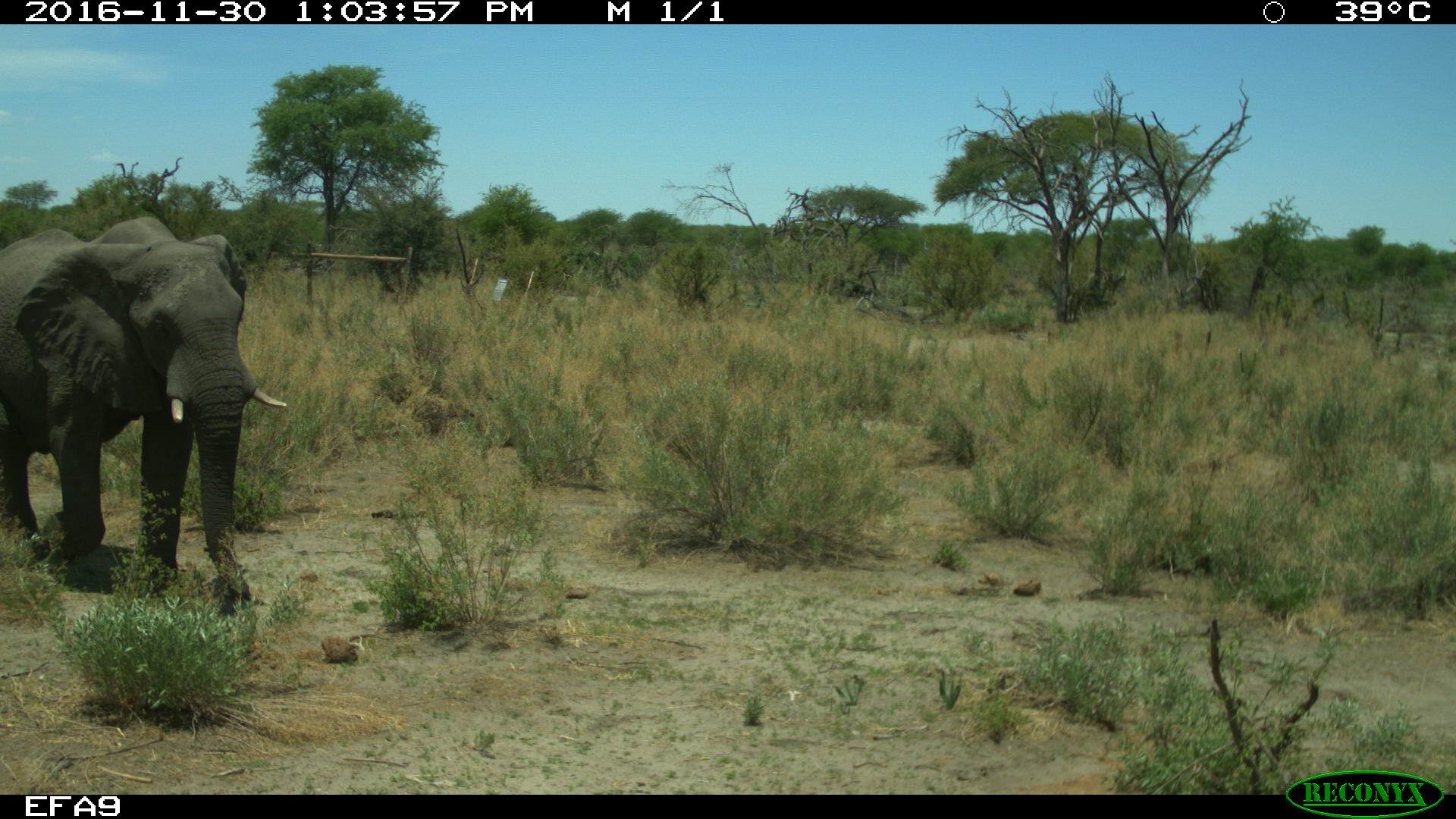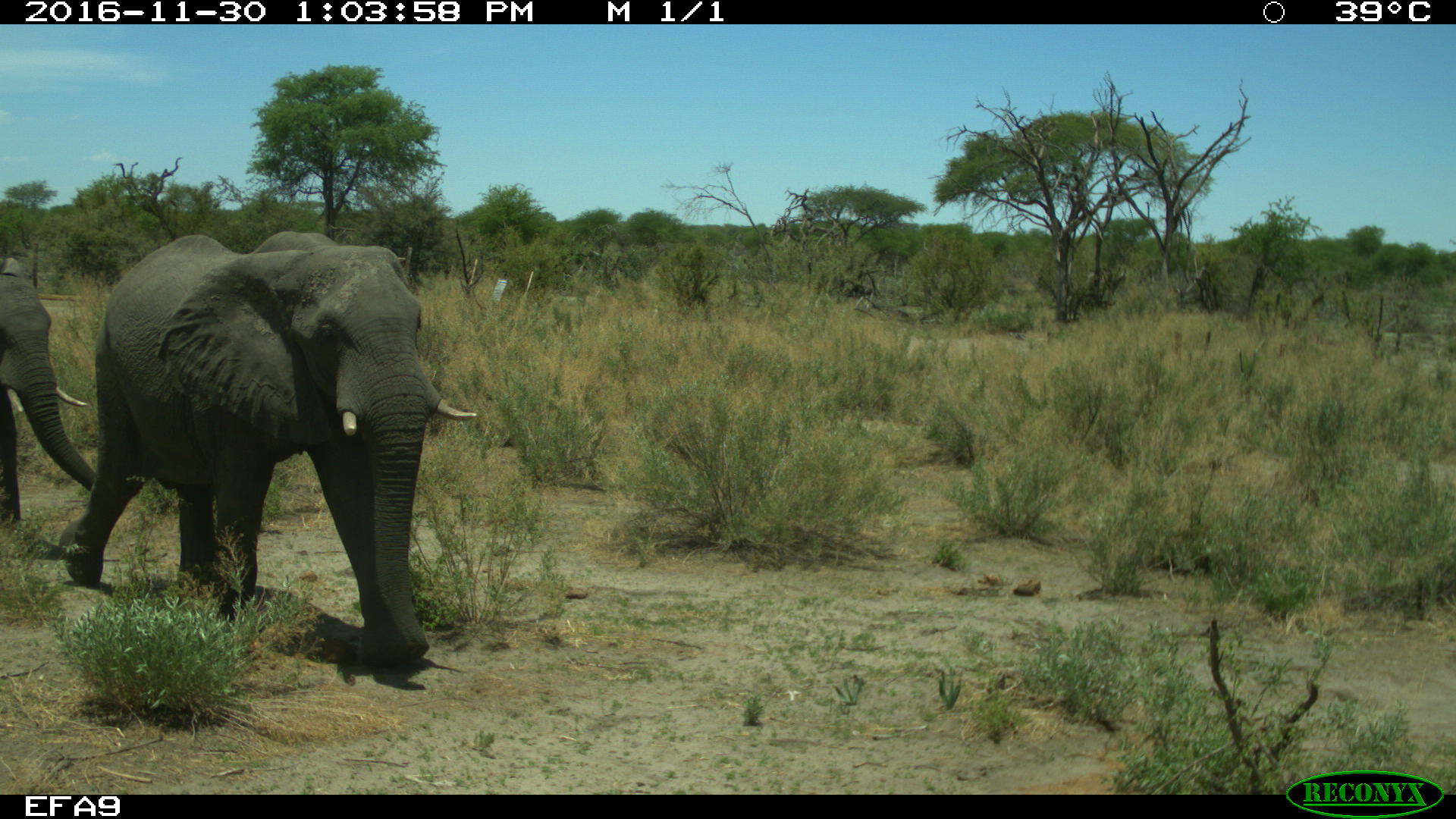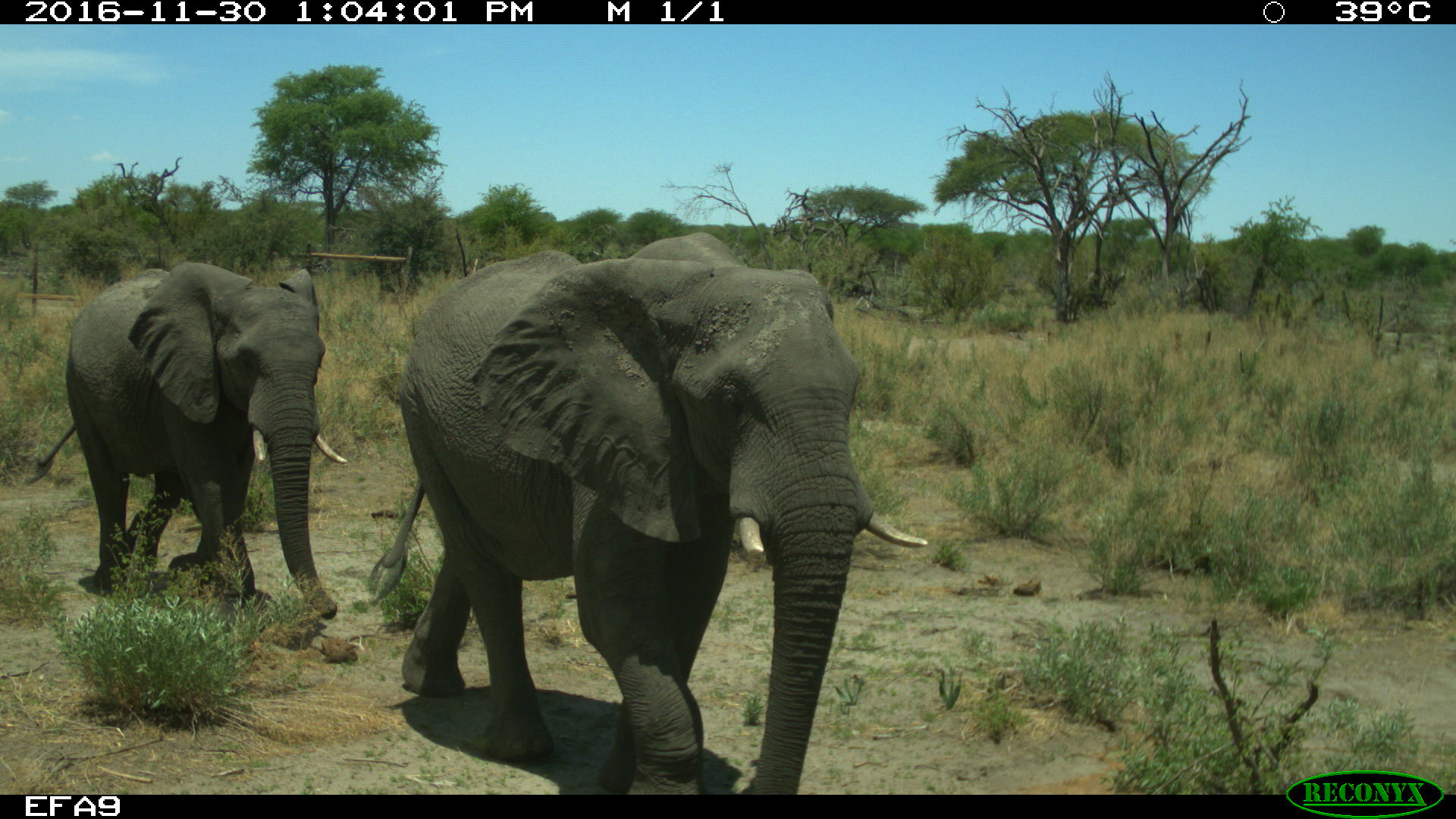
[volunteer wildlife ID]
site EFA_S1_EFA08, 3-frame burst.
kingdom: Animalia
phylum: Chordata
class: Mammalia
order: Proboscidea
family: Elephantidae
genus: Loxodonta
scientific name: Loxodonta africana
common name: african bush elephant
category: elephant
Elephant (african bush elephant) (Loxodonta africana), count 2. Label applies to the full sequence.